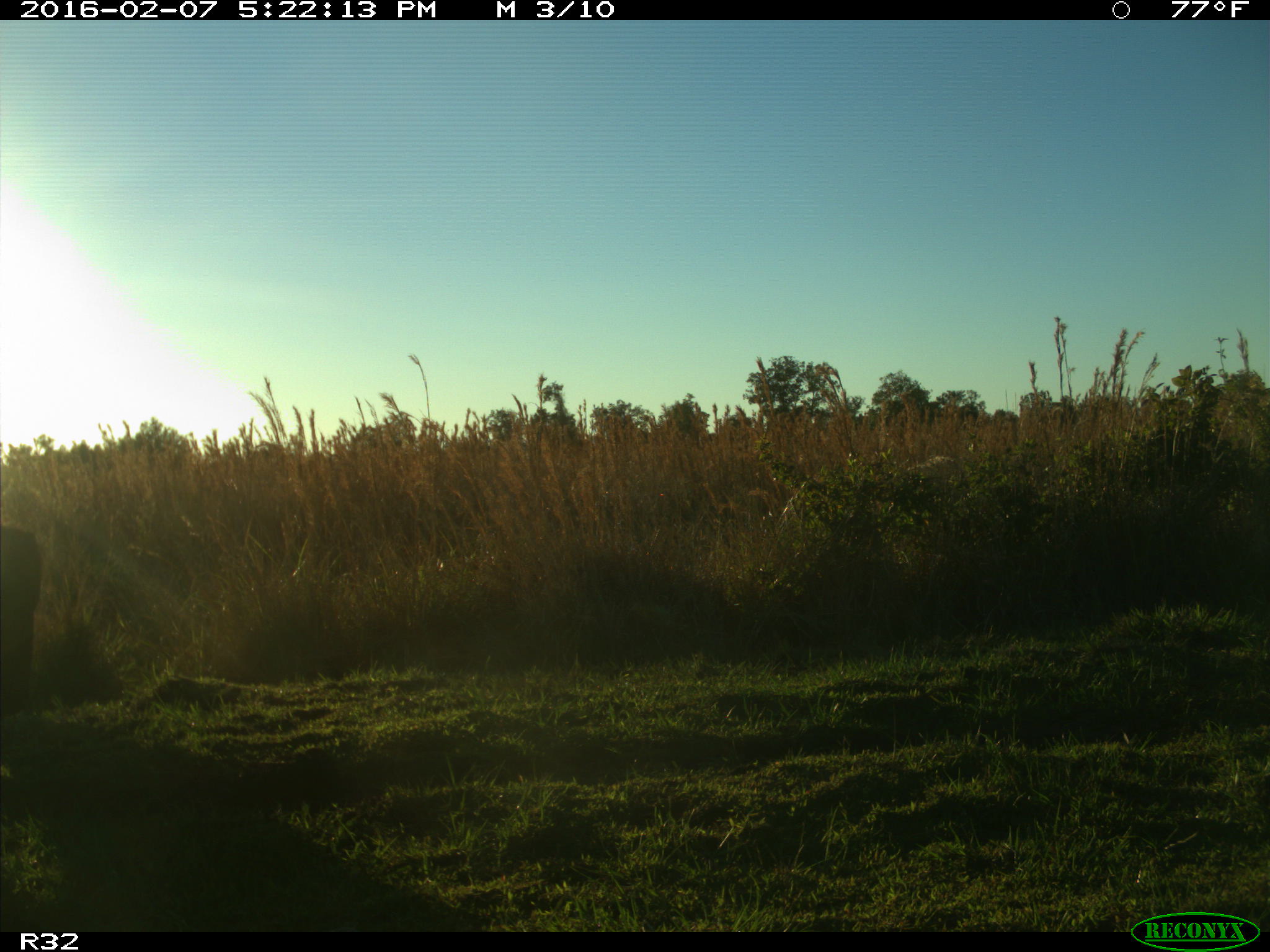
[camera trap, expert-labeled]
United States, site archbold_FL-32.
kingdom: Animalia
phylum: Chordata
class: Mammalia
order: Artiodactyla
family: Bovidae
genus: Bos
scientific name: Bos taurus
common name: domestic cow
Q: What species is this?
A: Bos taurus (domestic cow).